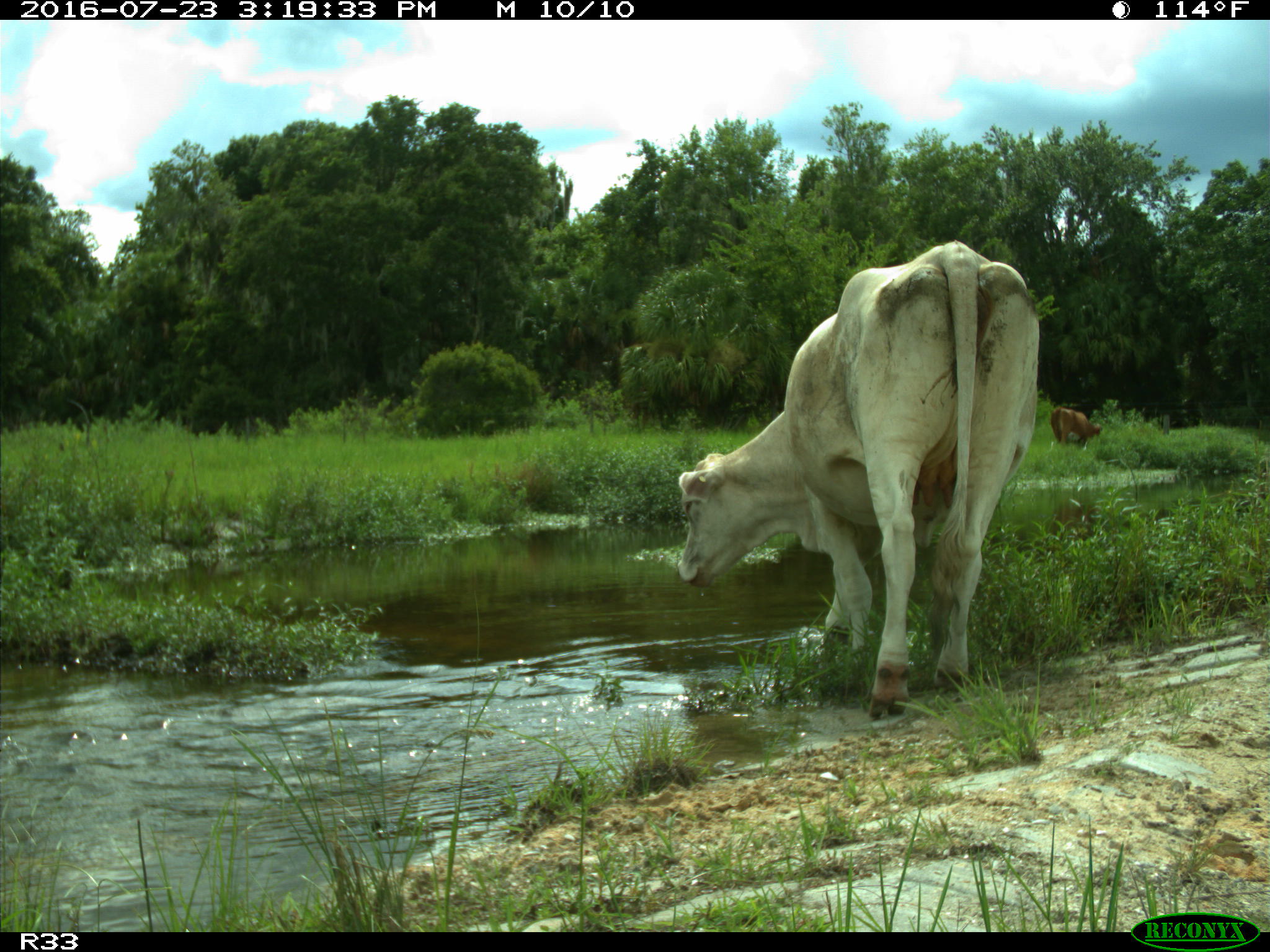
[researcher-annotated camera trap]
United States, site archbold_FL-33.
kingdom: Animalia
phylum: Chordata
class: Mammalia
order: Artiodactyla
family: Bovidae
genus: Bos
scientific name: Bos taurus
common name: domestic cow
Bos taurus (domestic cow).